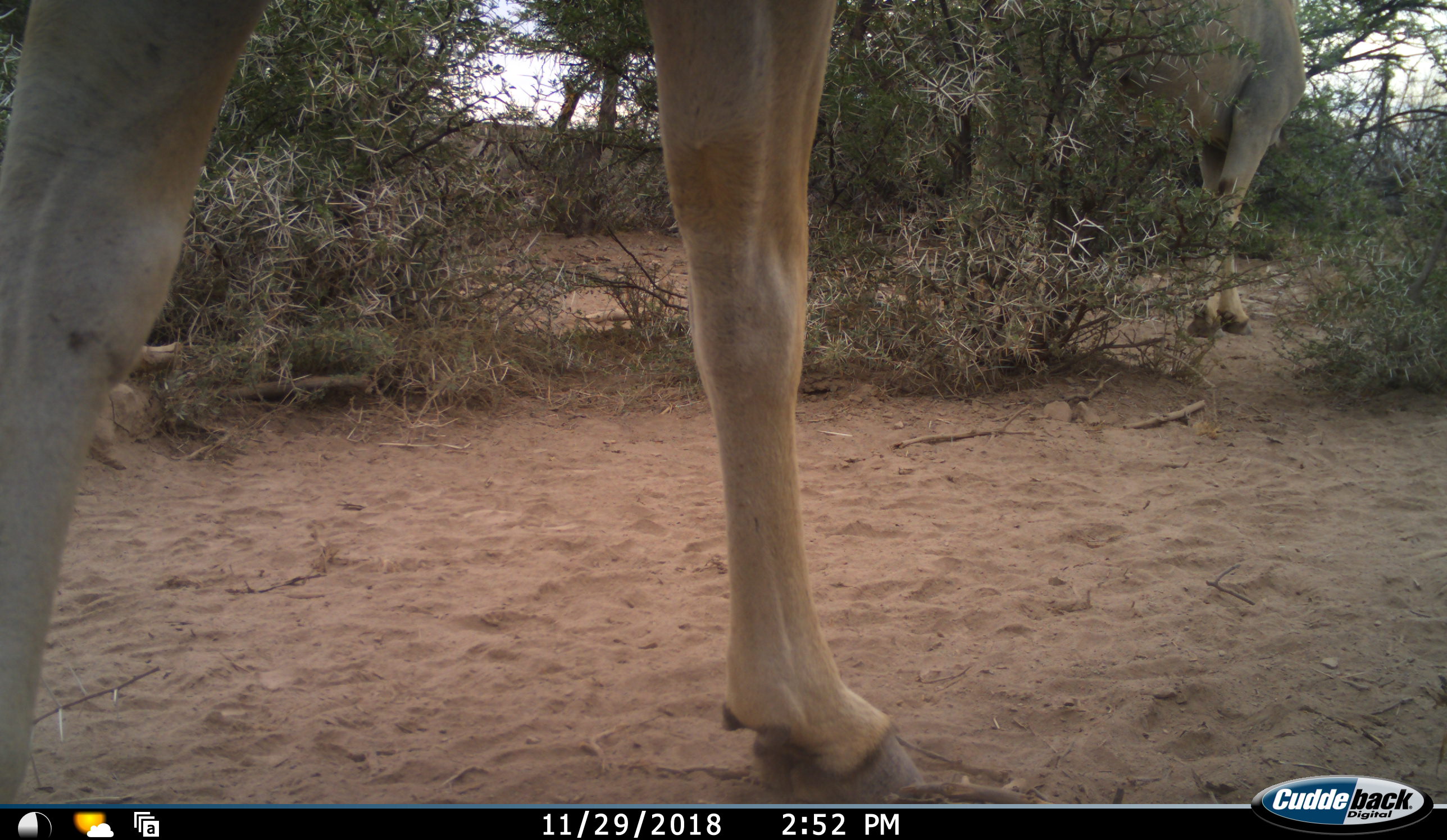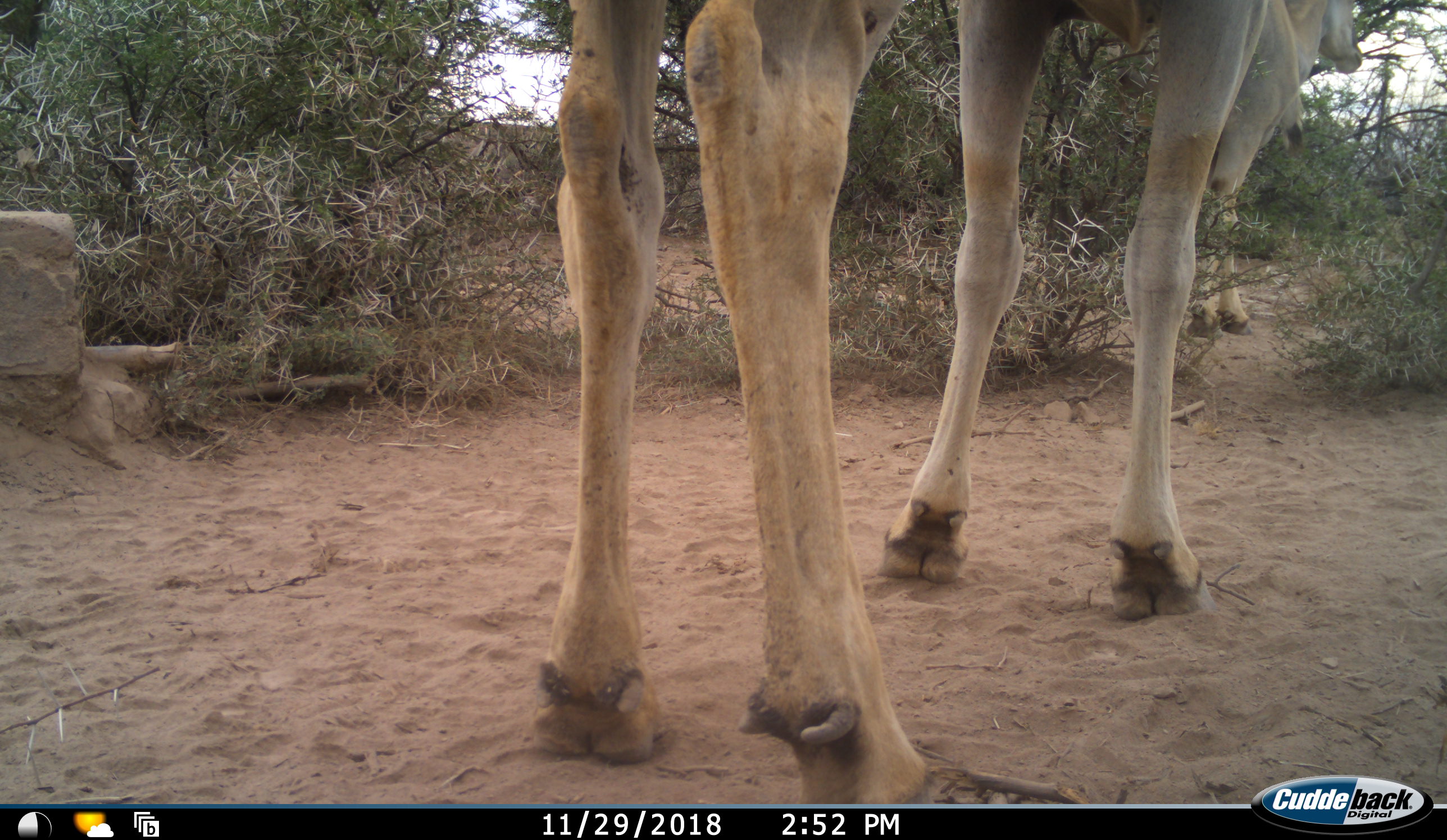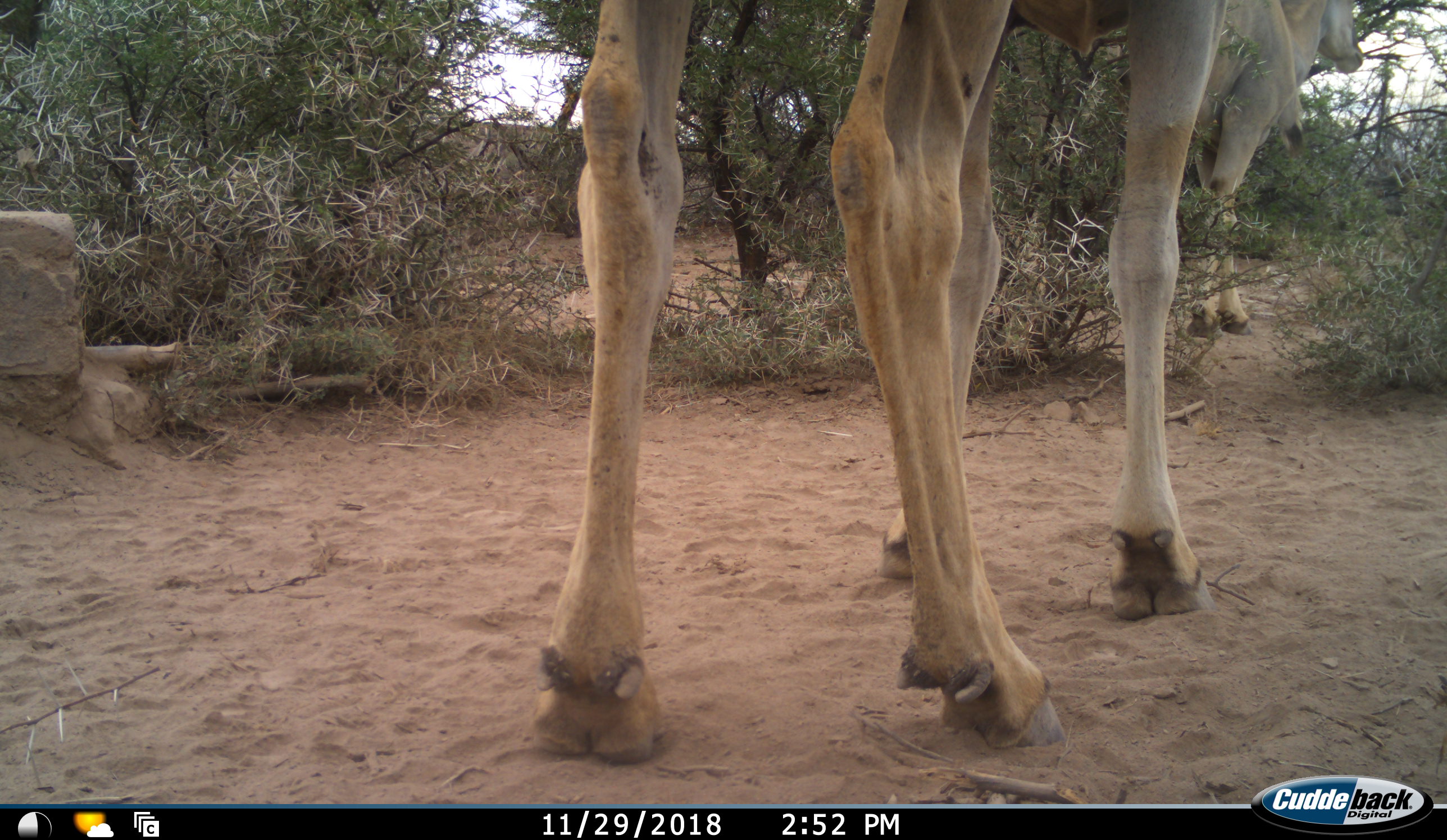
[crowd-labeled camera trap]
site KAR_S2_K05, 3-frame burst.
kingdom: Animalia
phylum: Chordata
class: Mammalia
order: Artiodactyla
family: Bovidae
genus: Tragelaphus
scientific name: Tragelaphus oryx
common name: eland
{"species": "eland (Tragelaphus oryx)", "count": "2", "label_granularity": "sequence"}